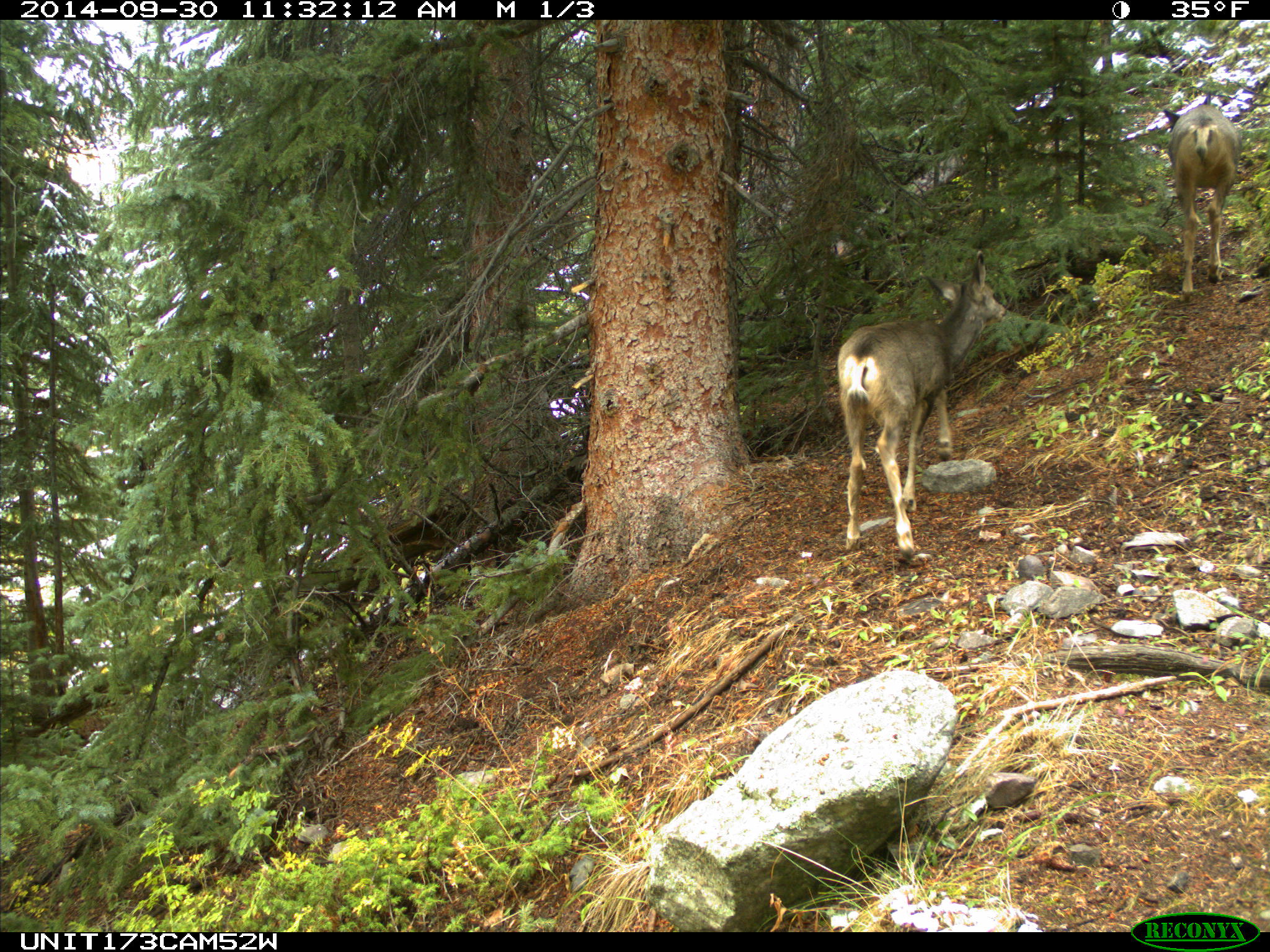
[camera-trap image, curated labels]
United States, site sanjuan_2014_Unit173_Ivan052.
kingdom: Animalia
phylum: Chordata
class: Mammalia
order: Artiodactyla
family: Cervidae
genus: Odocoileus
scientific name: Odocoileus hemionus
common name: mule deer